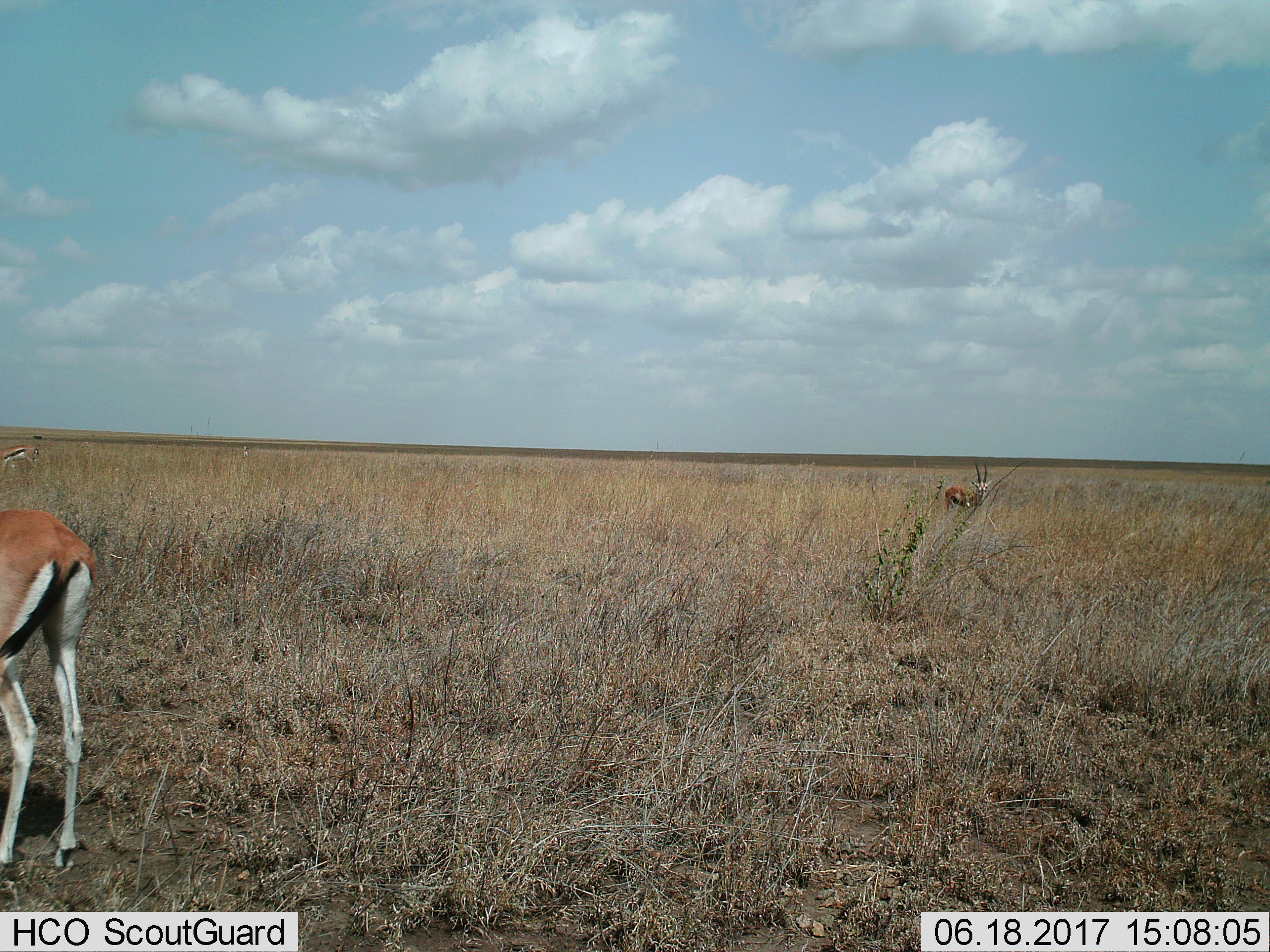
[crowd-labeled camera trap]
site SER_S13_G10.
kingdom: Animalia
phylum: Chordata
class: Mammalia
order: Artiodactyla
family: Bovidae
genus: Eudorcas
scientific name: Eudorcas thomsonii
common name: thomson's gazelle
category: gazellethomsons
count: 2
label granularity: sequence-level